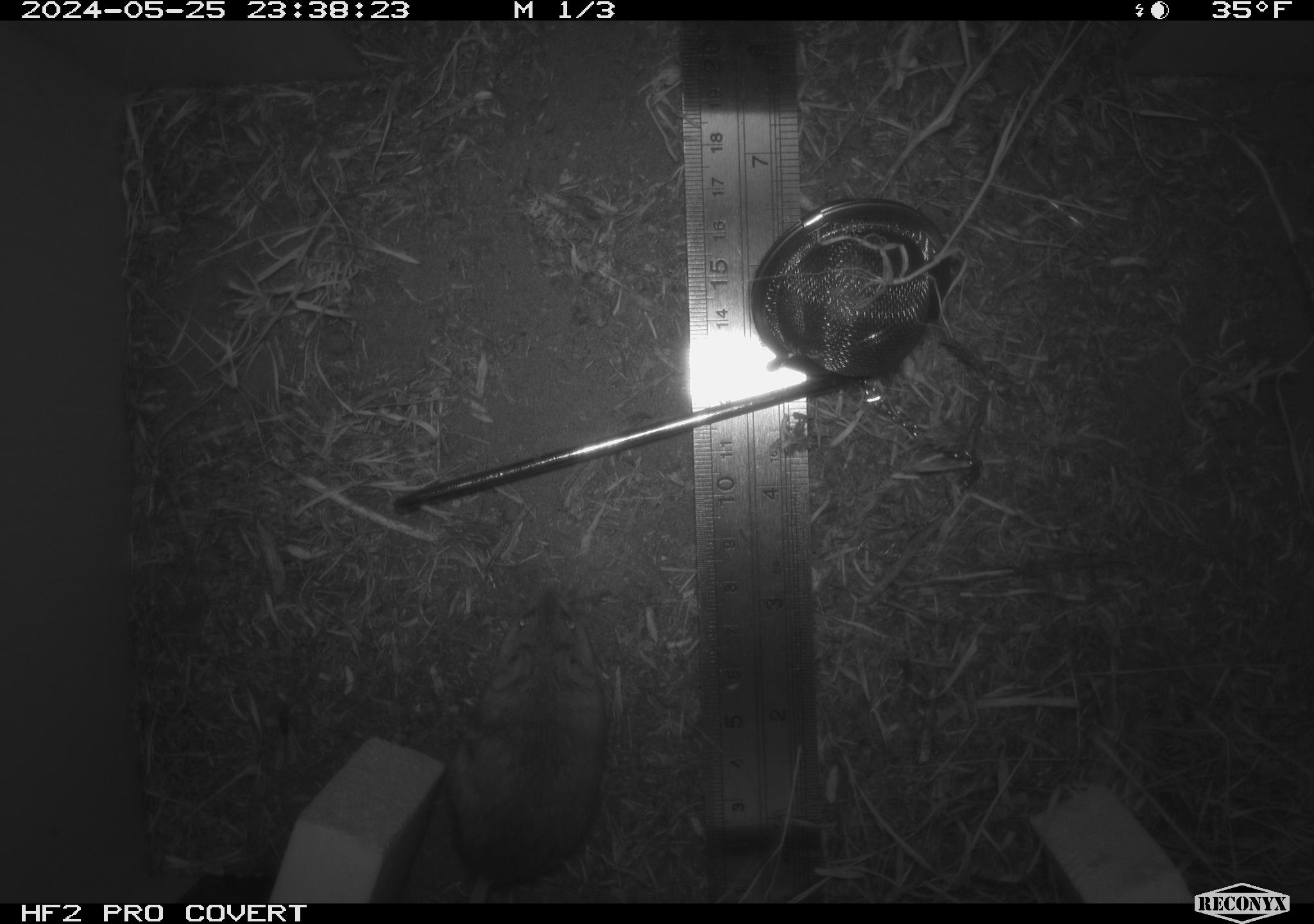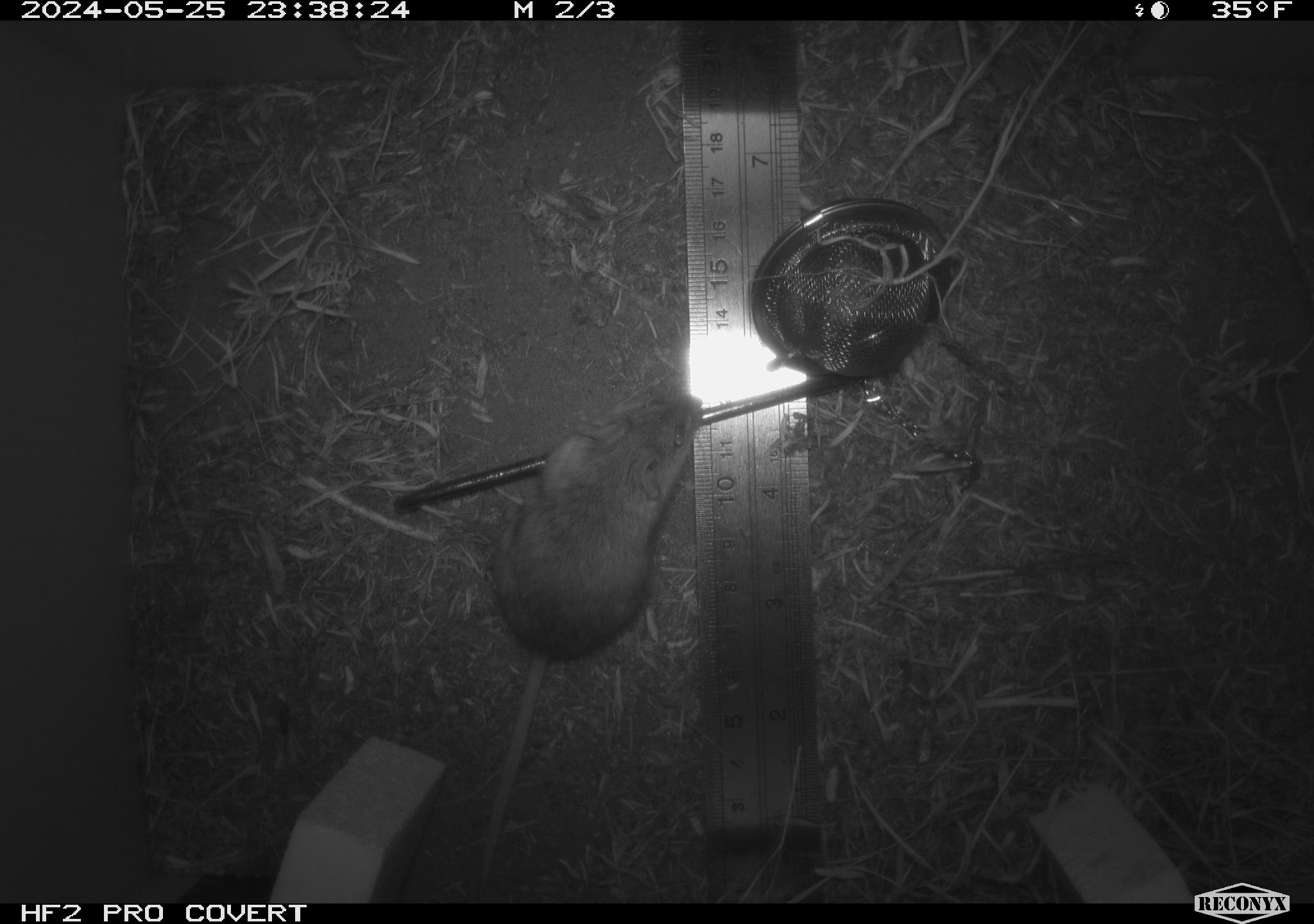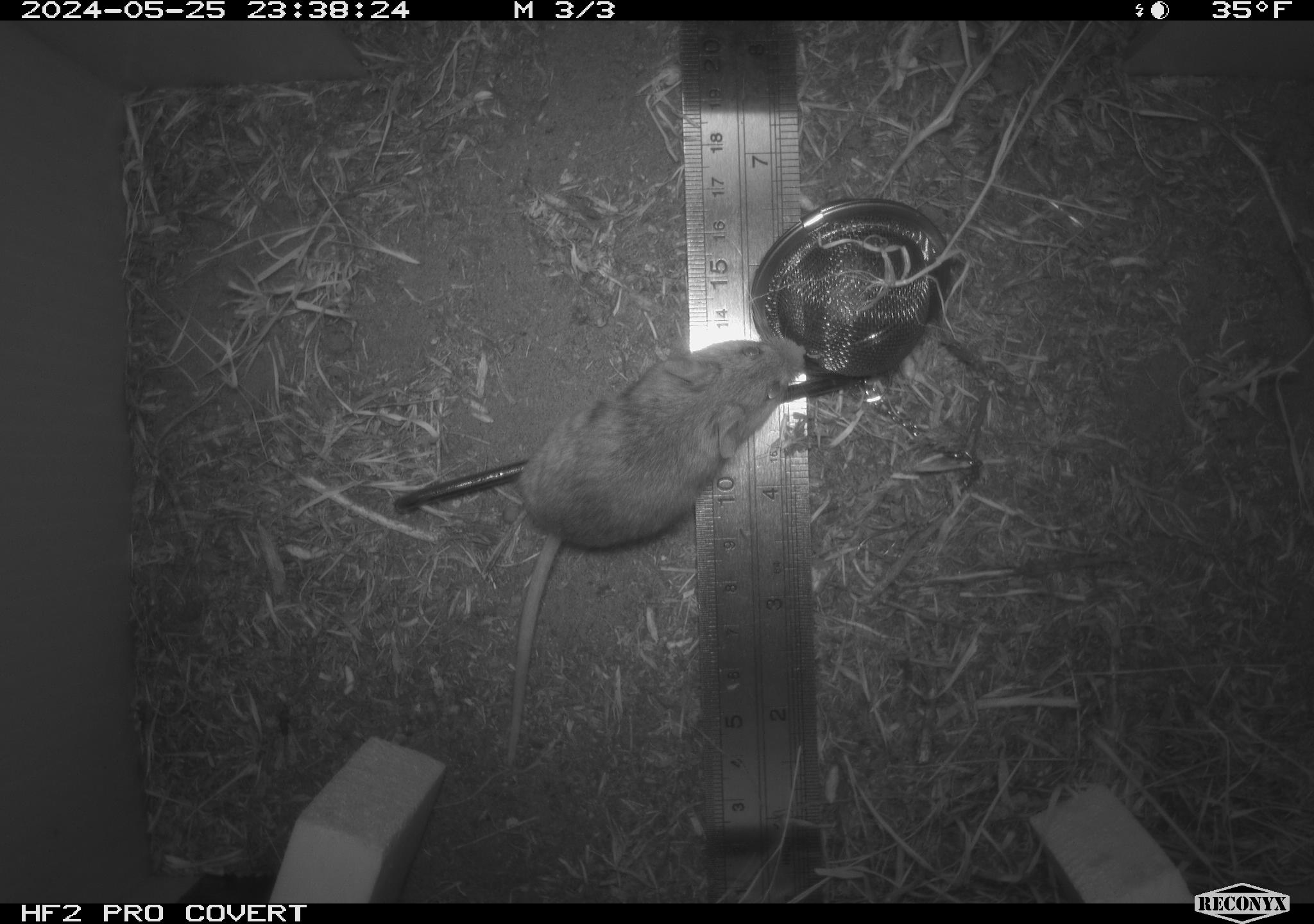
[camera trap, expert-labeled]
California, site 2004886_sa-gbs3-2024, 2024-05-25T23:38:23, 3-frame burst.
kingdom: Animalia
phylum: Chordata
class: Mammalia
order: Rodentia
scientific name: Rodentia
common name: mouse species